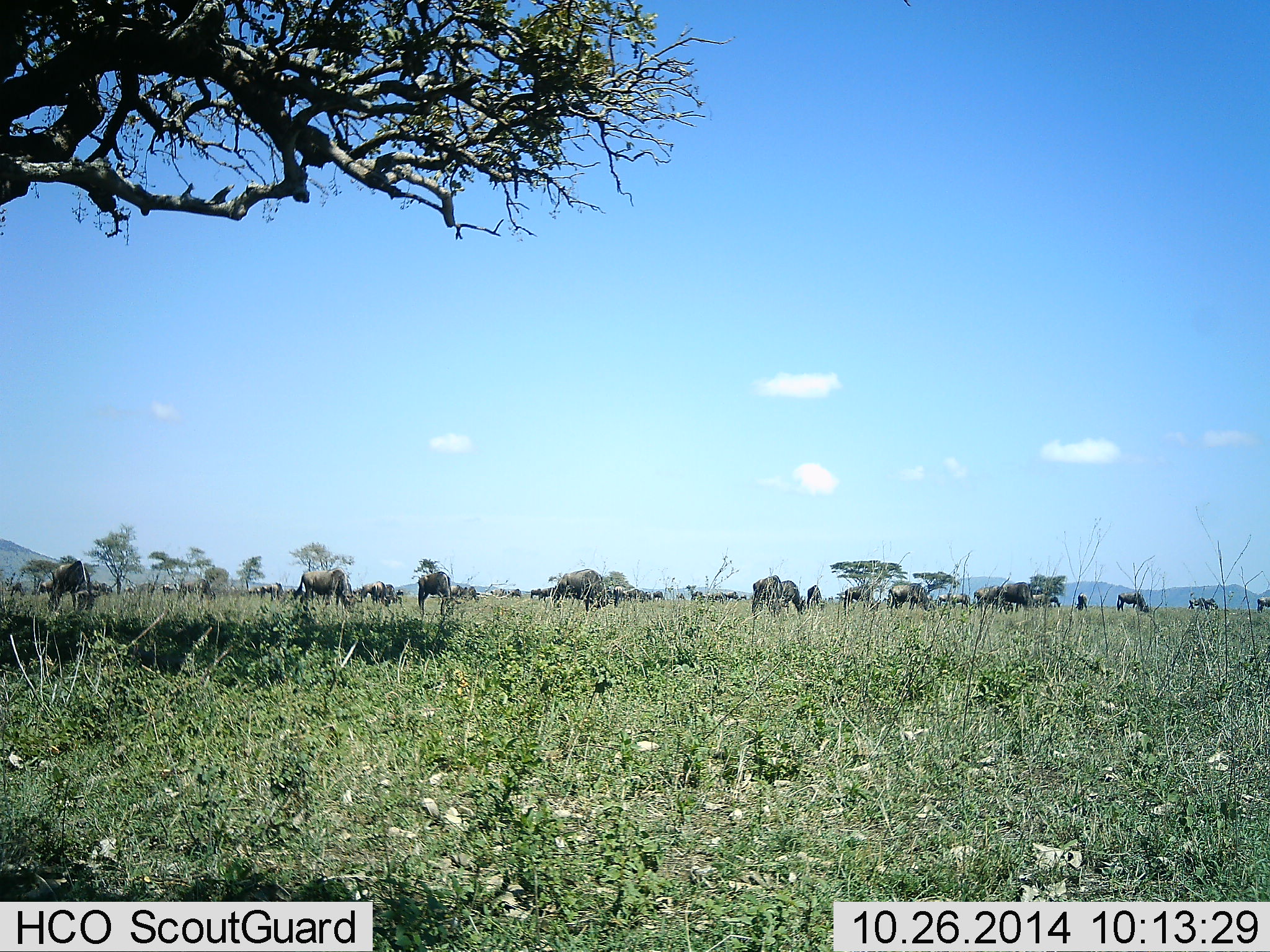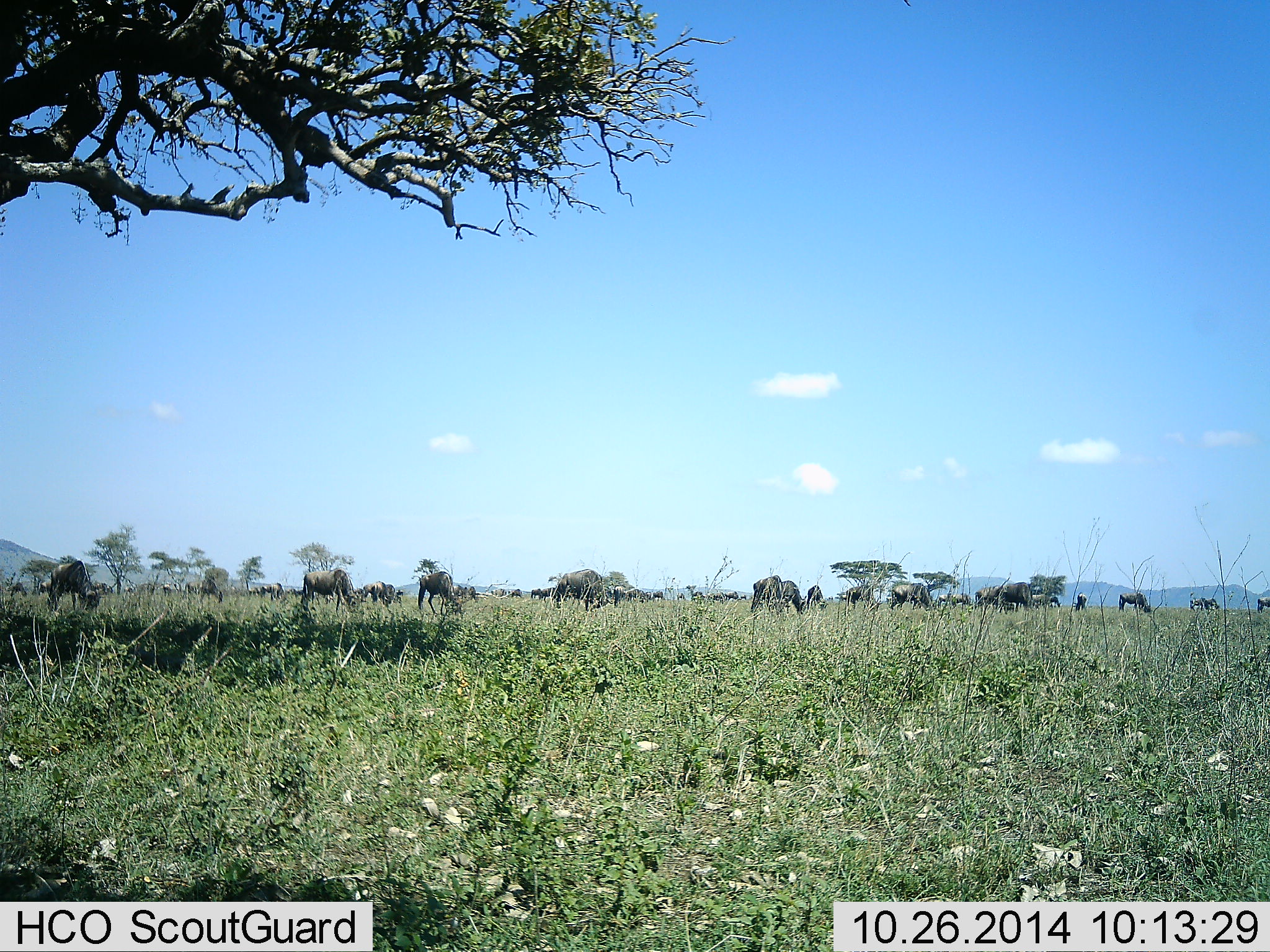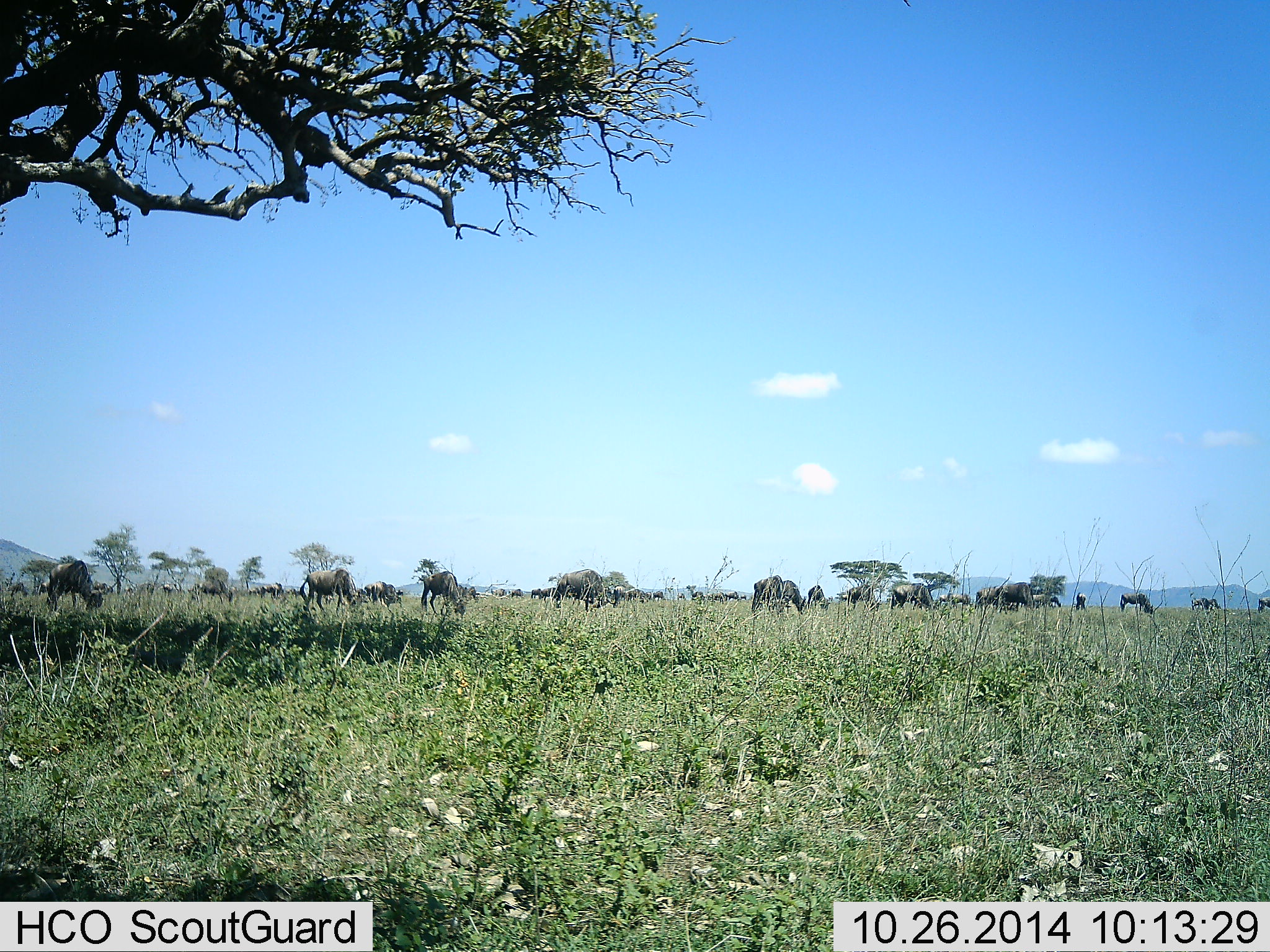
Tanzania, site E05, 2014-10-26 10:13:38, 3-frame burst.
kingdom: Animalia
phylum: Chordata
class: Mammalia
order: Artiodactyla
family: Bovidae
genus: Connochaetes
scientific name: Connochaetes taurinus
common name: blue wildebeest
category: wildebeest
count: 11-50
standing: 70%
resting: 0%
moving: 10%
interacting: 0%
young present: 0%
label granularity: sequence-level